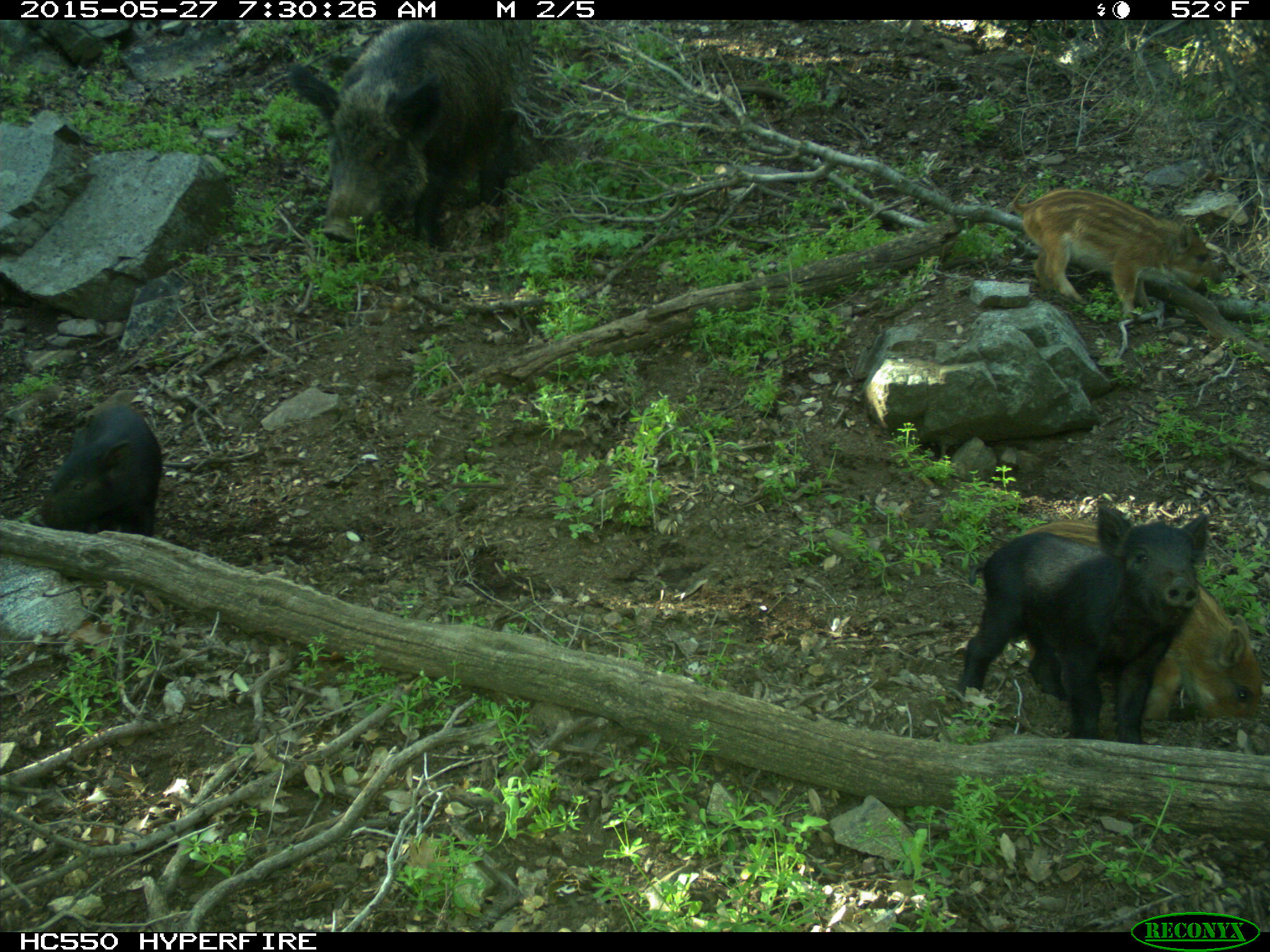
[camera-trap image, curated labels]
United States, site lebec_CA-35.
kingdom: Animalia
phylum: Chordata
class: Mammalia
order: Artiodactyla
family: Suidae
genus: Sus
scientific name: Sus scrofa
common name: wild boar